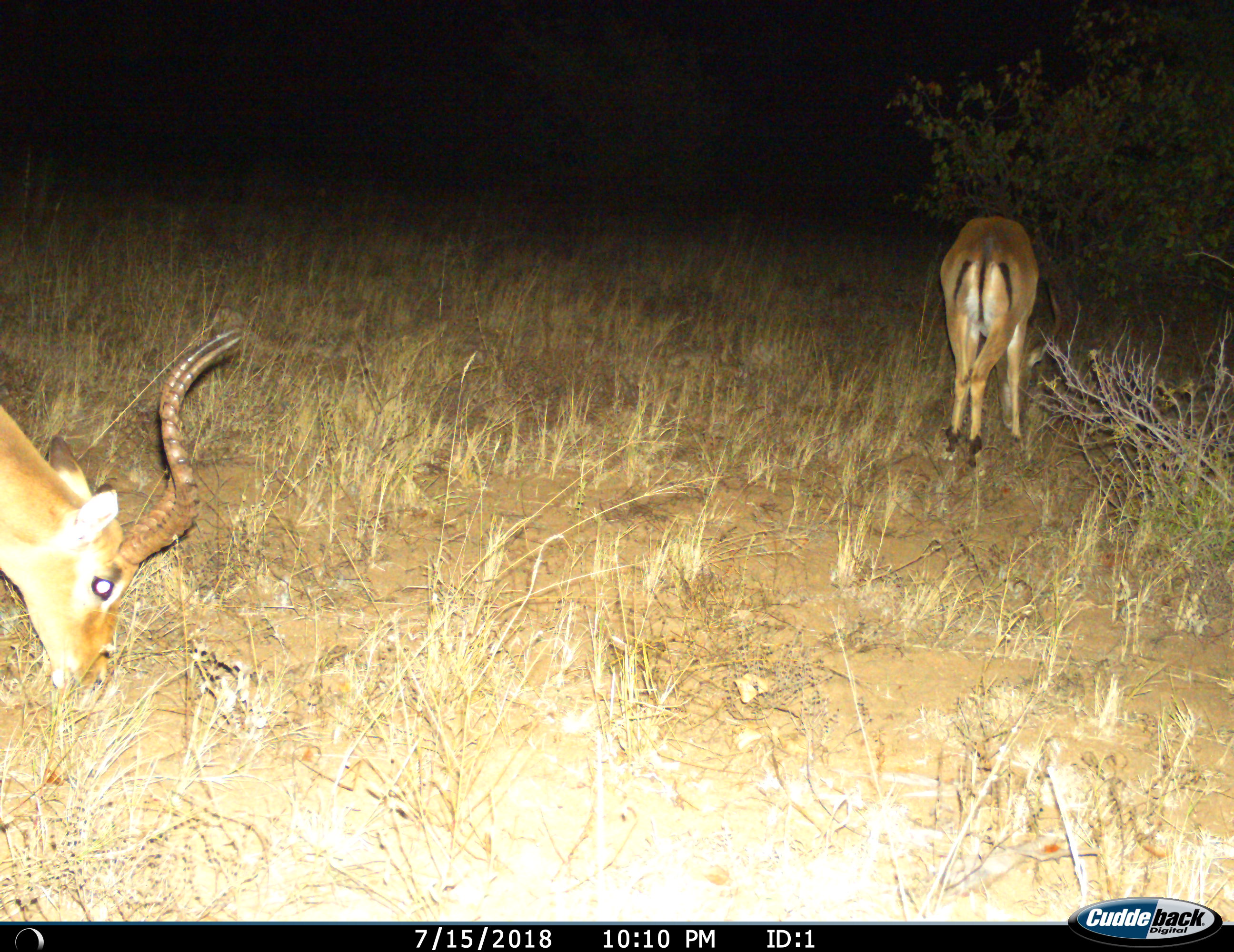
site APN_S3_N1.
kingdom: Animalia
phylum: Chordata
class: Mammalia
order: Artiodactyla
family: Bovidae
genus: Aepyceros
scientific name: Aepyceros melampus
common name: impala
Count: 2.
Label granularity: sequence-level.